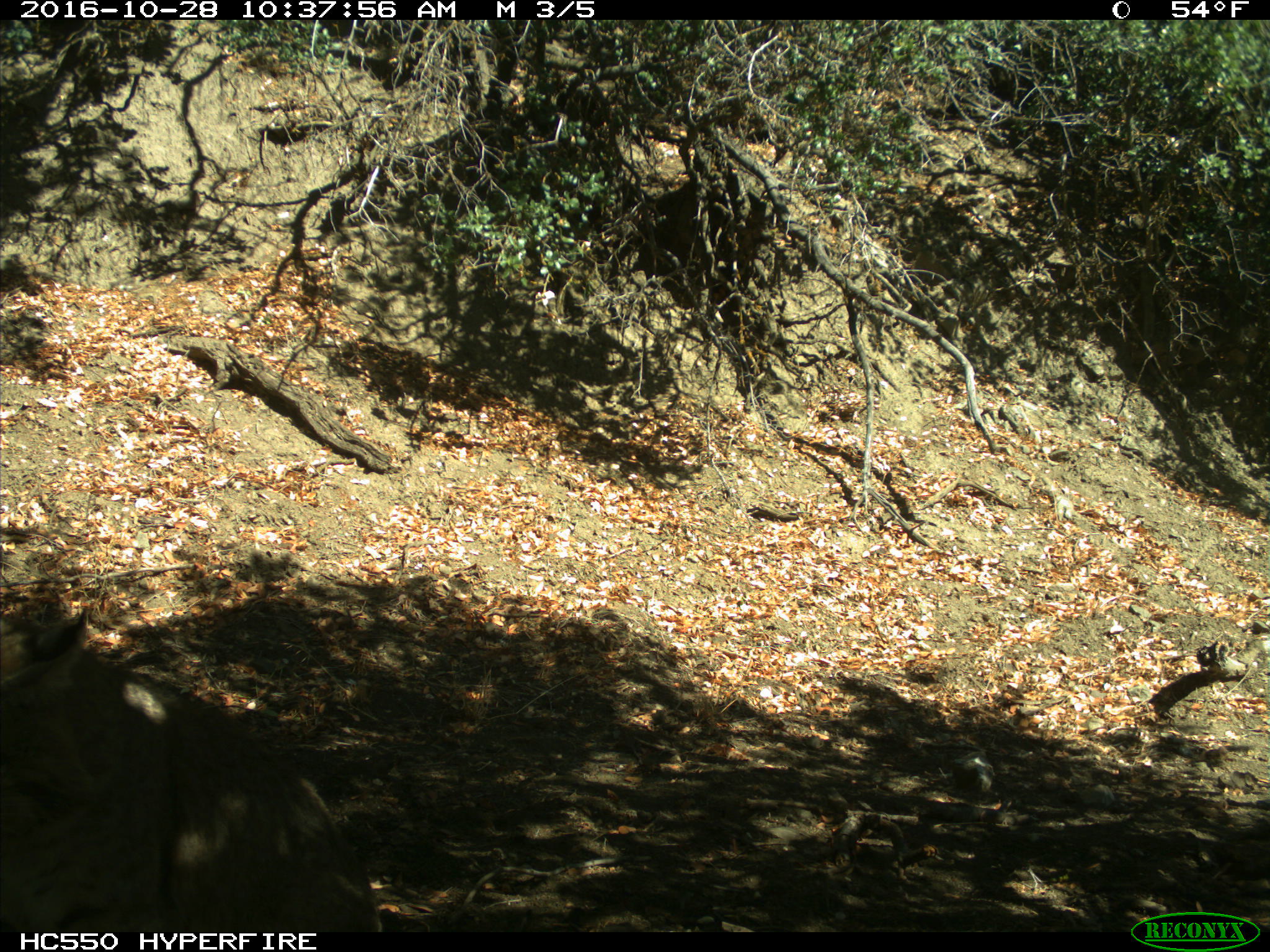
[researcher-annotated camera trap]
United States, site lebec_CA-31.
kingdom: Animalia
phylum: Chordata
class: Mammalia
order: Carnivora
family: Felidae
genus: Lynx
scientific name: Lynx rufus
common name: bobcat